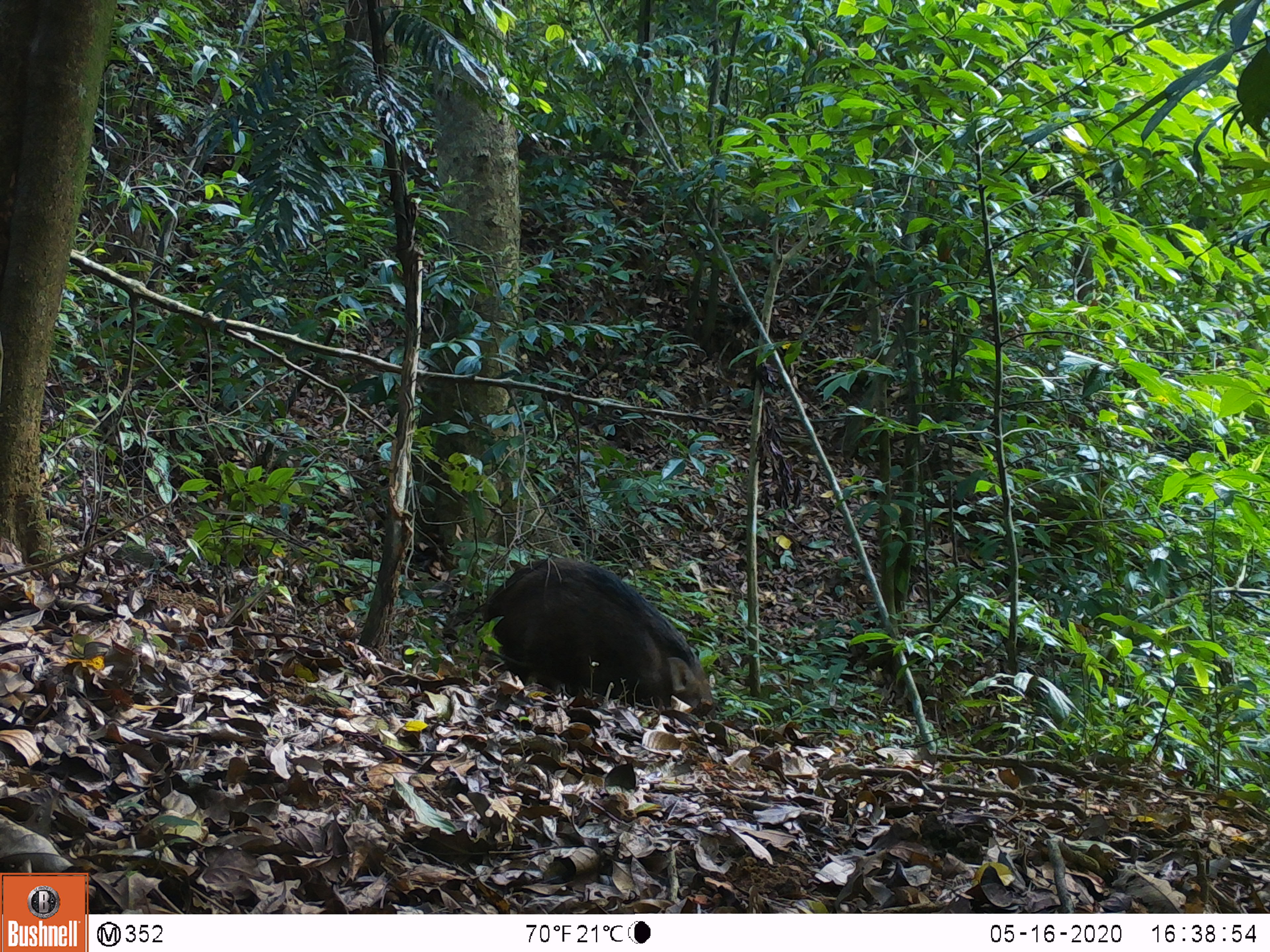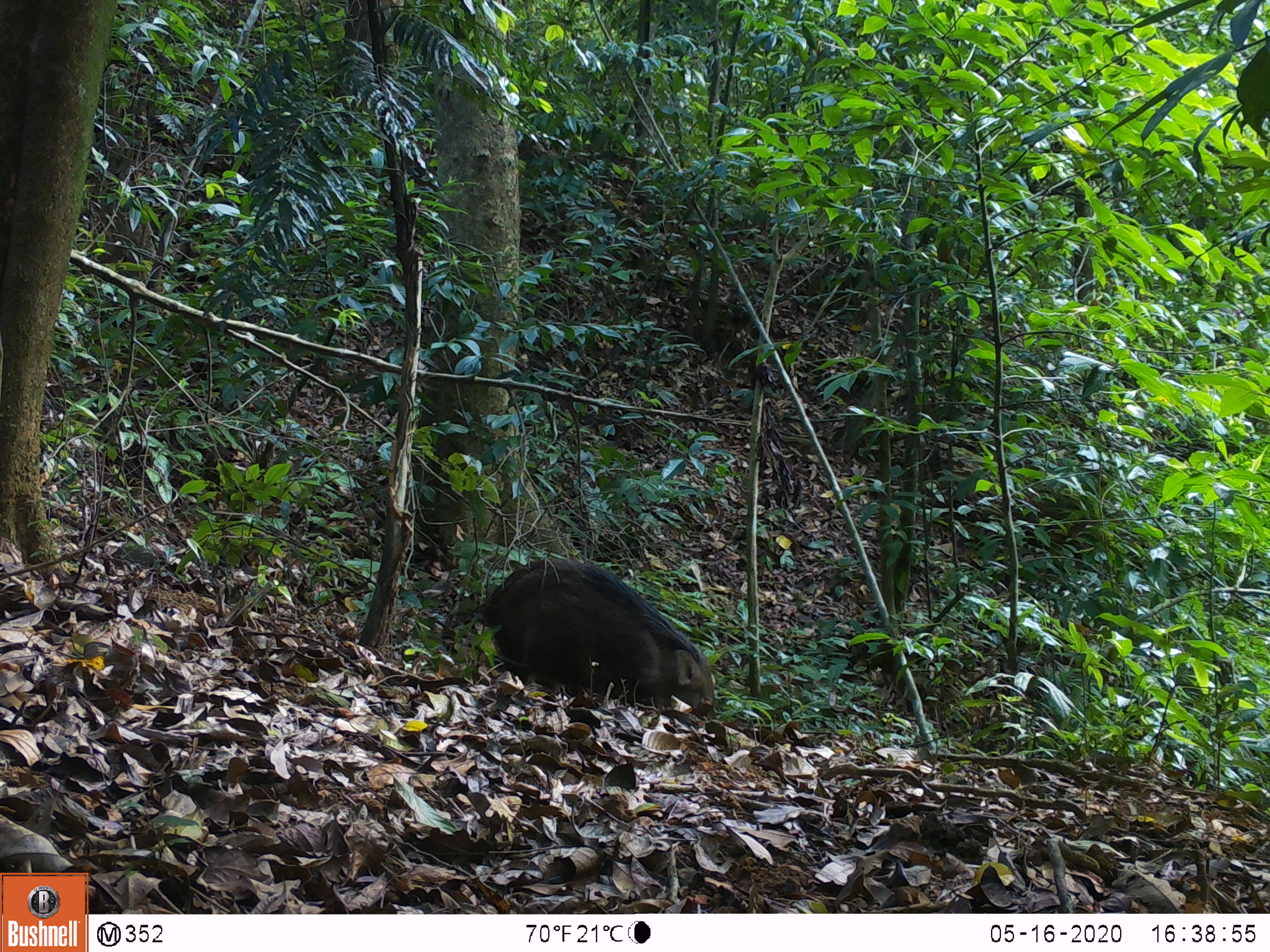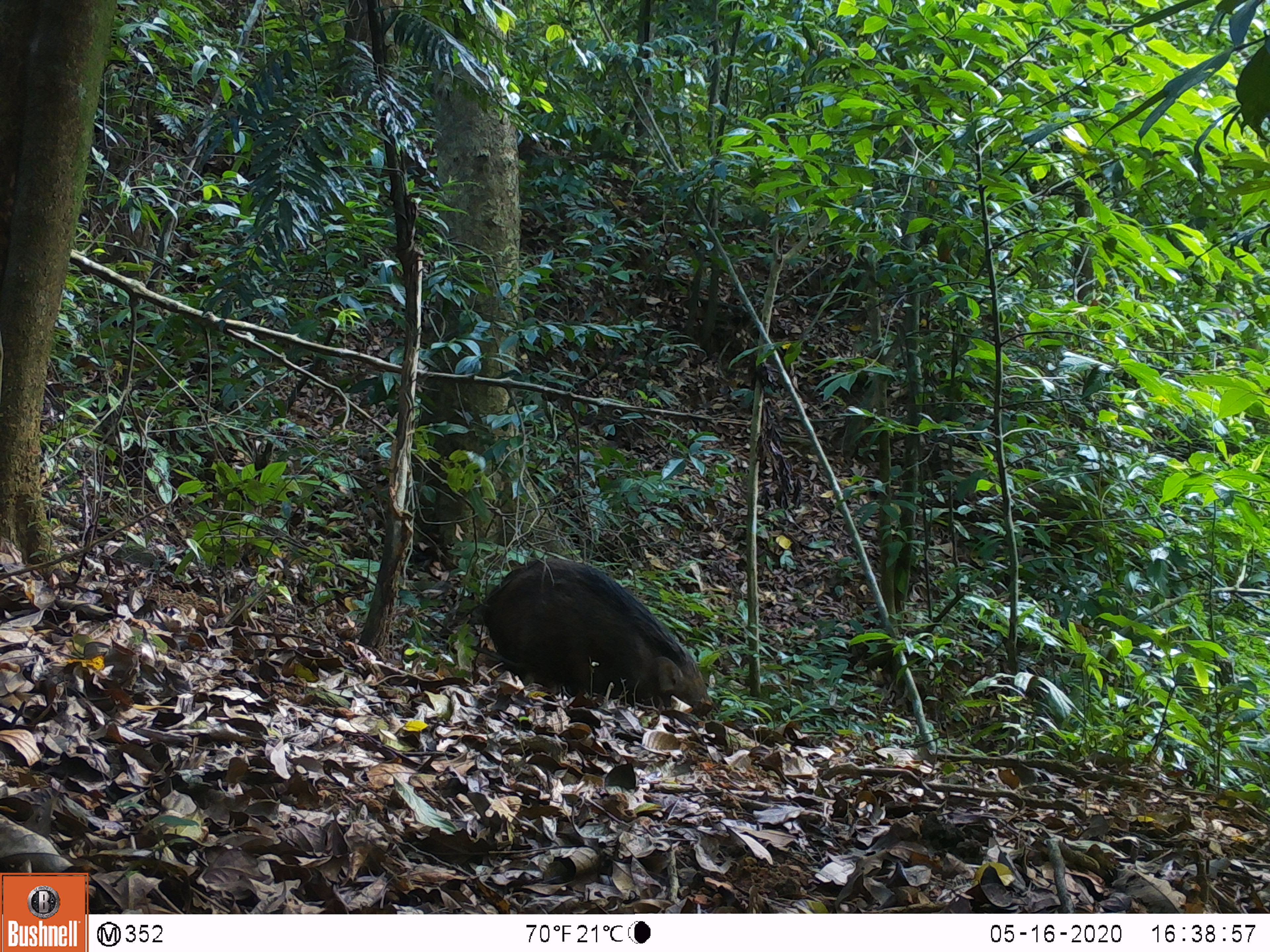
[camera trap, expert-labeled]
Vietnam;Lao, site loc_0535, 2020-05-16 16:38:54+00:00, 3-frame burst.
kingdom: Animalia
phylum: Chordata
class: Mammalia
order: Artiodactyla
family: Suidae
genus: Sus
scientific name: Sus scrofa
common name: eurasian wild pig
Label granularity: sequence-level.